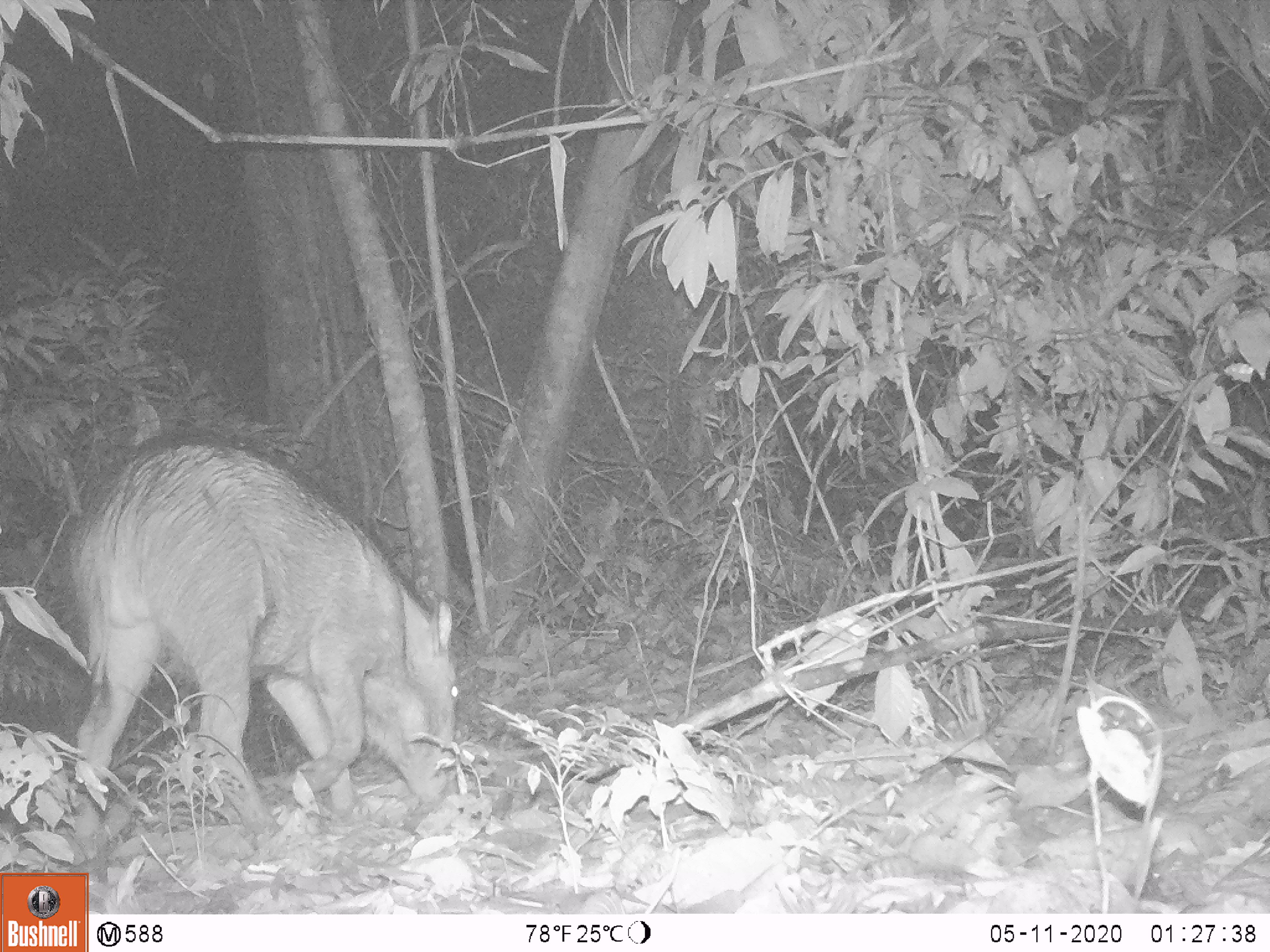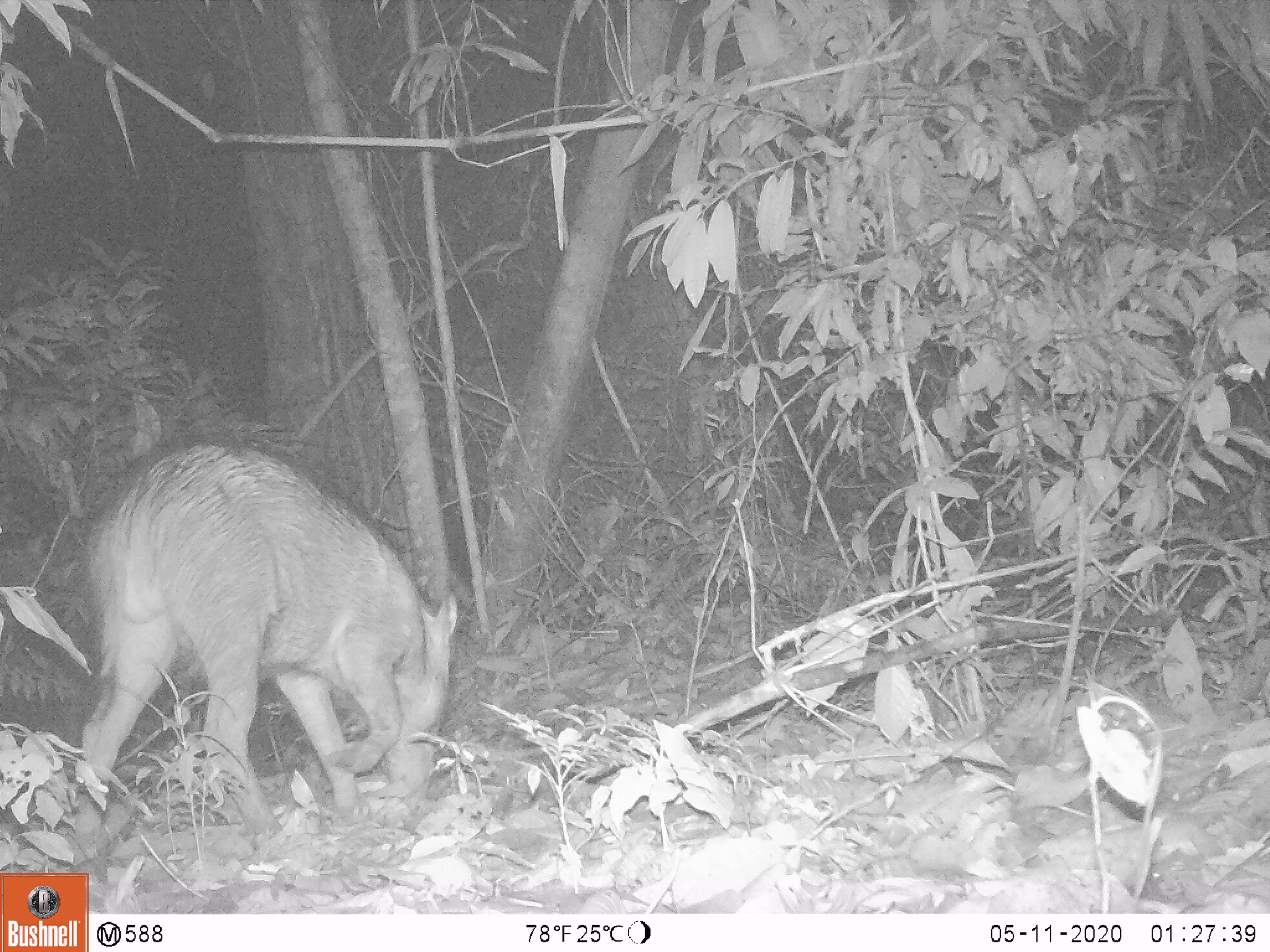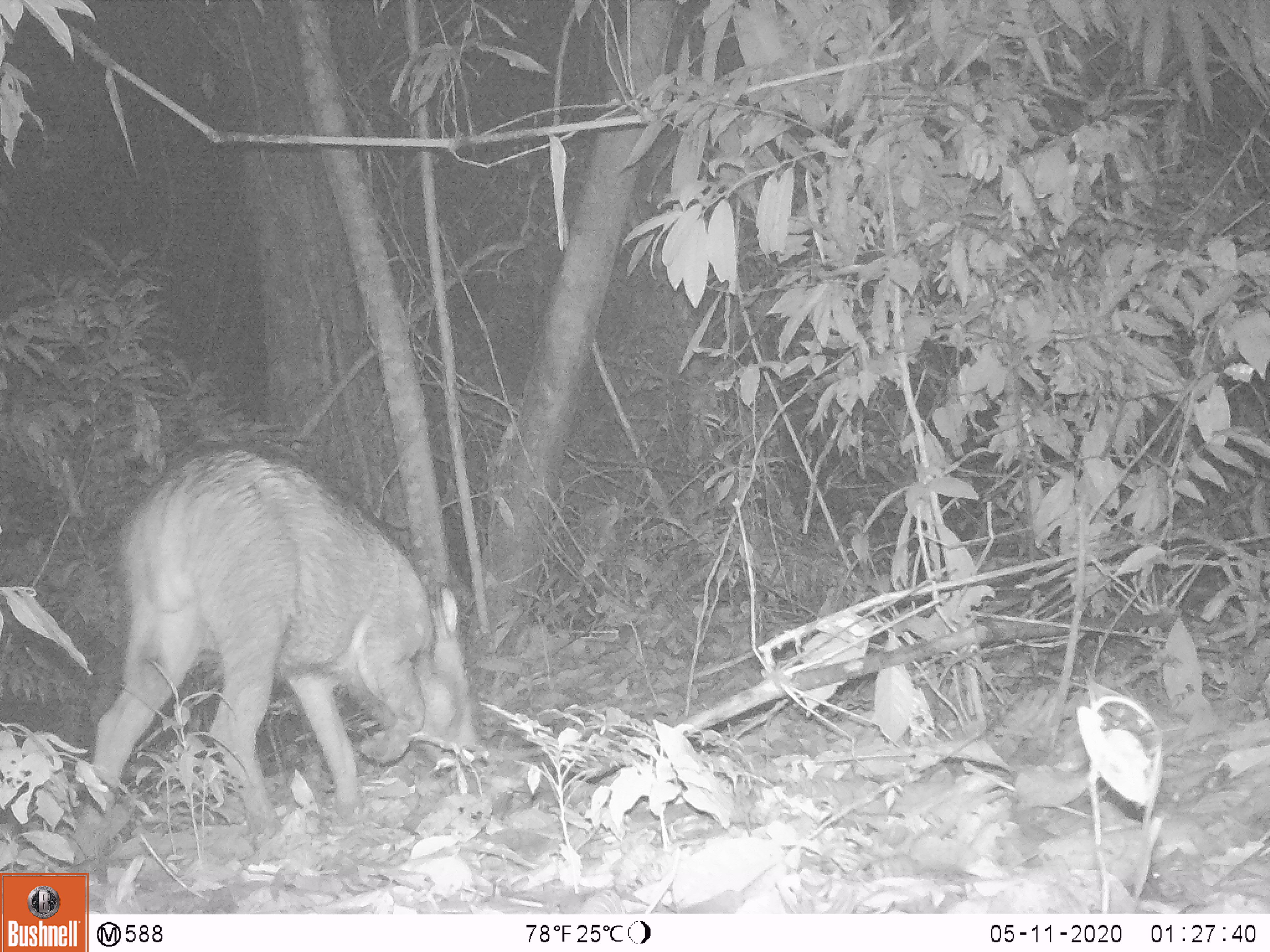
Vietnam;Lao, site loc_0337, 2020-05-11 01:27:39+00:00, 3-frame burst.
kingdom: Animalia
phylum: Chordata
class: Mammalia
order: Artiodactyla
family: Suidae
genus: Sus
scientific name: Sus scrofa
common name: eurasian wild pig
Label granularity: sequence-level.